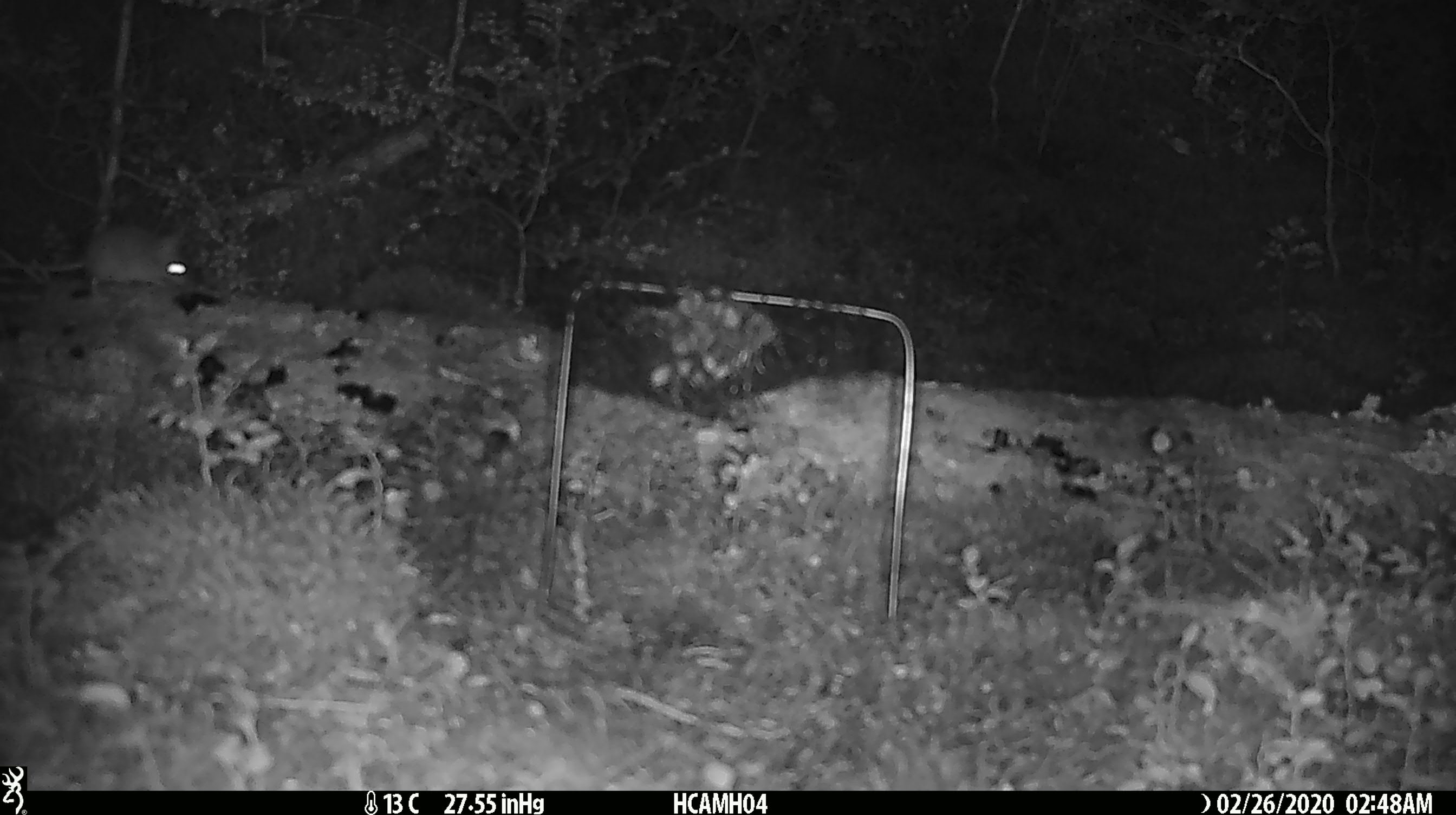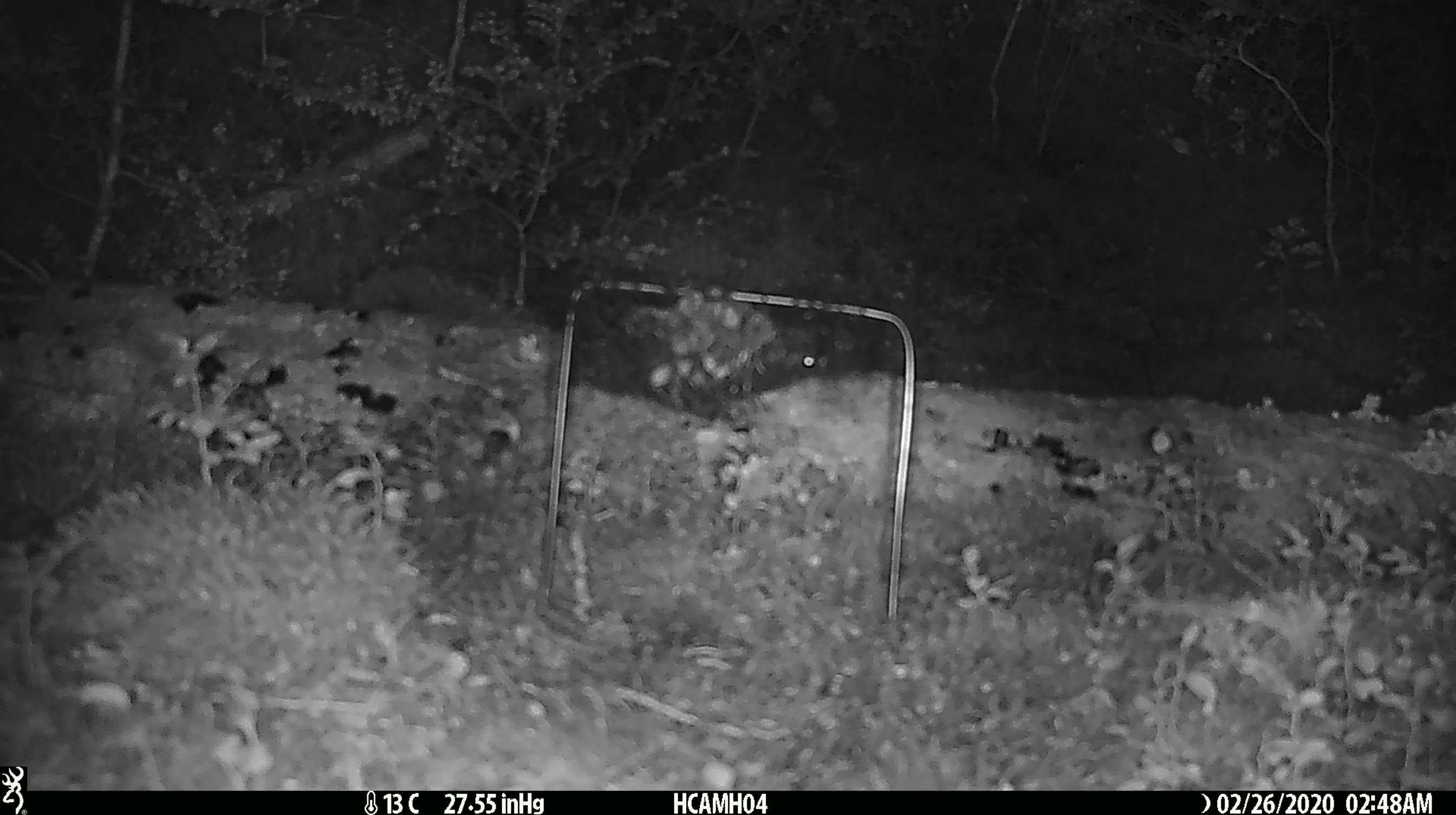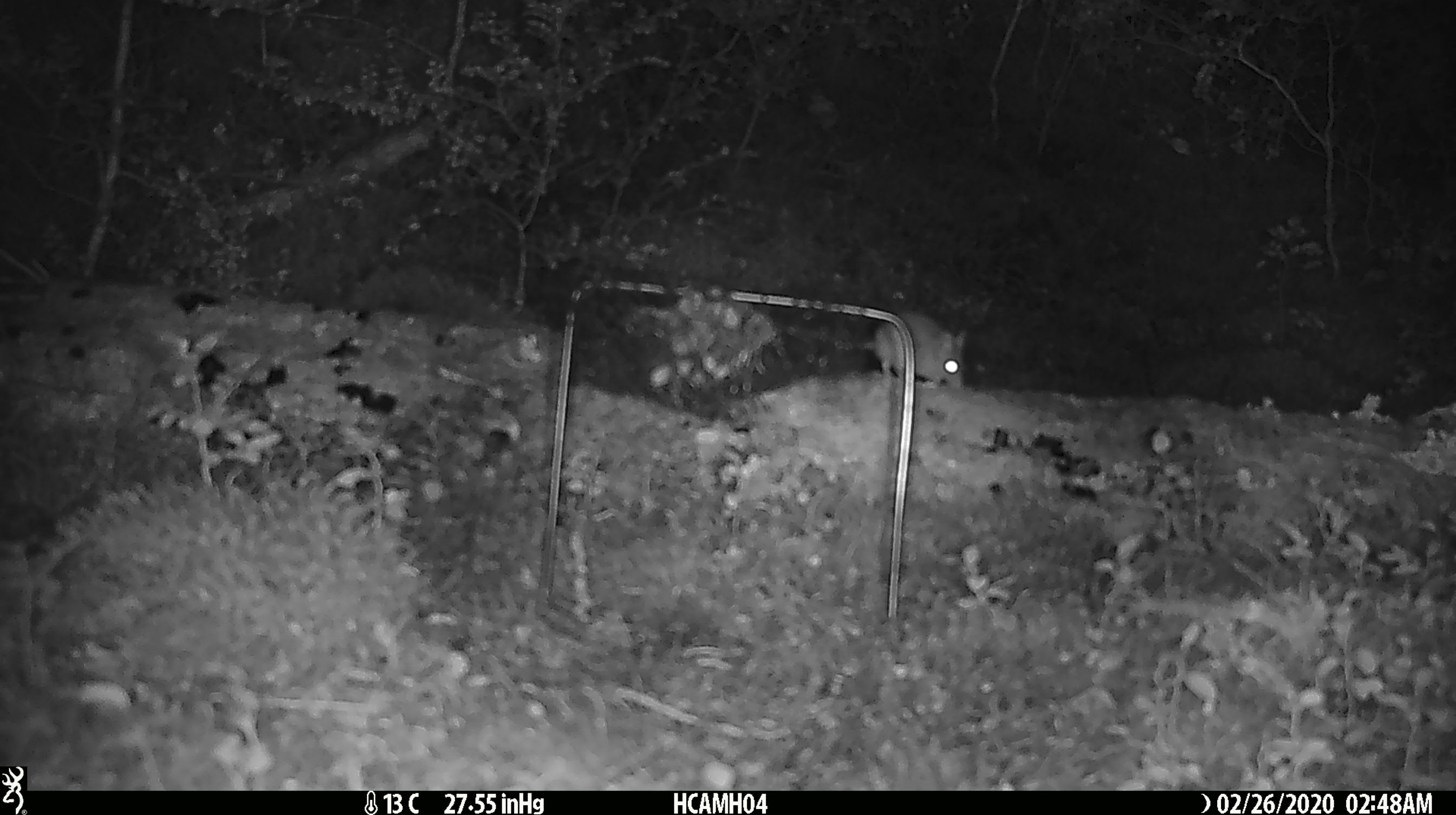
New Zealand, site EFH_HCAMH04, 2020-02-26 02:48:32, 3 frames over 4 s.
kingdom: Animalia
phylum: Chordata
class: Mammalia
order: Rodentia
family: Muridae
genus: Mus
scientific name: Mus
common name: mouse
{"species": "mouse (Mus)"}